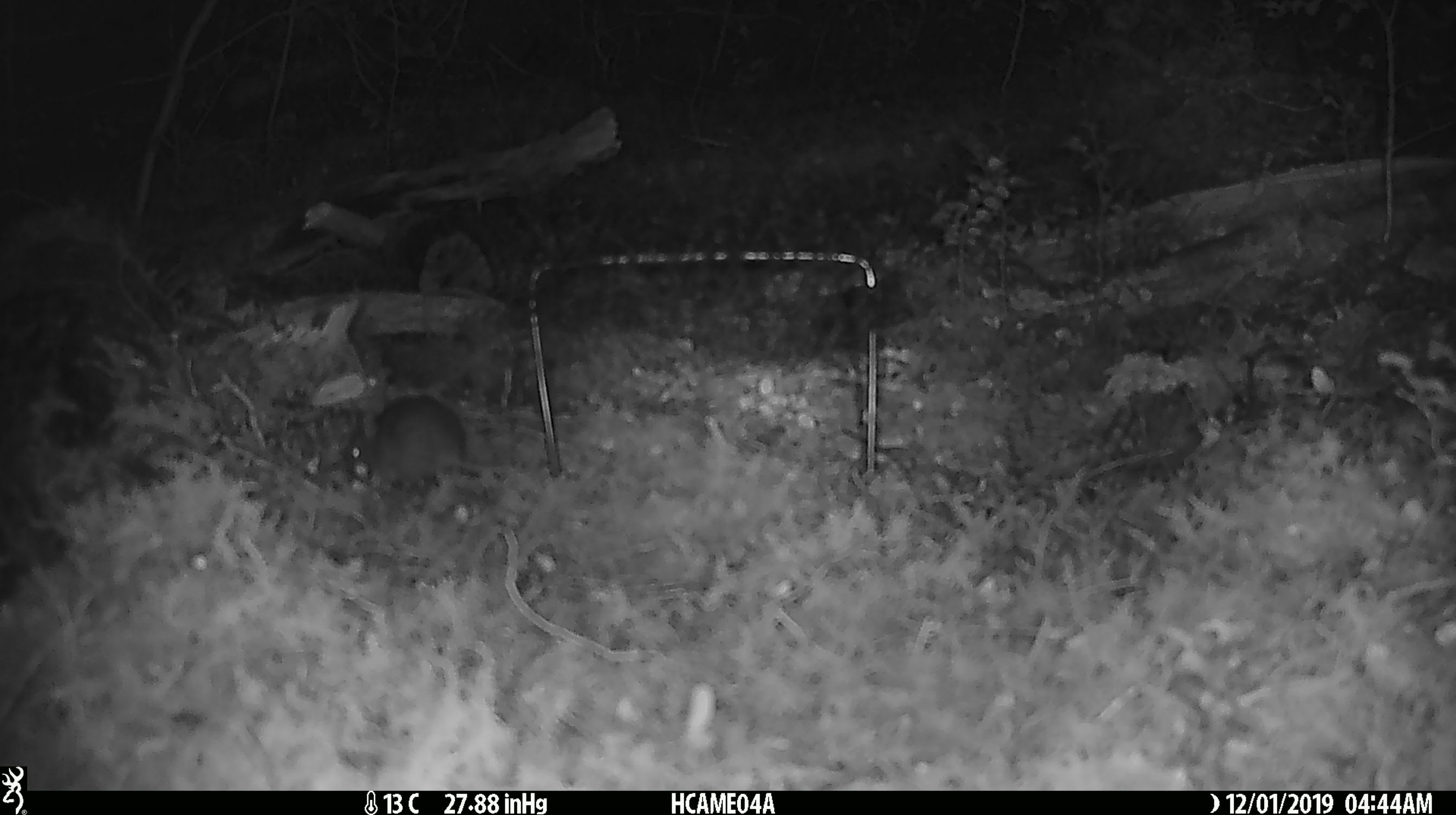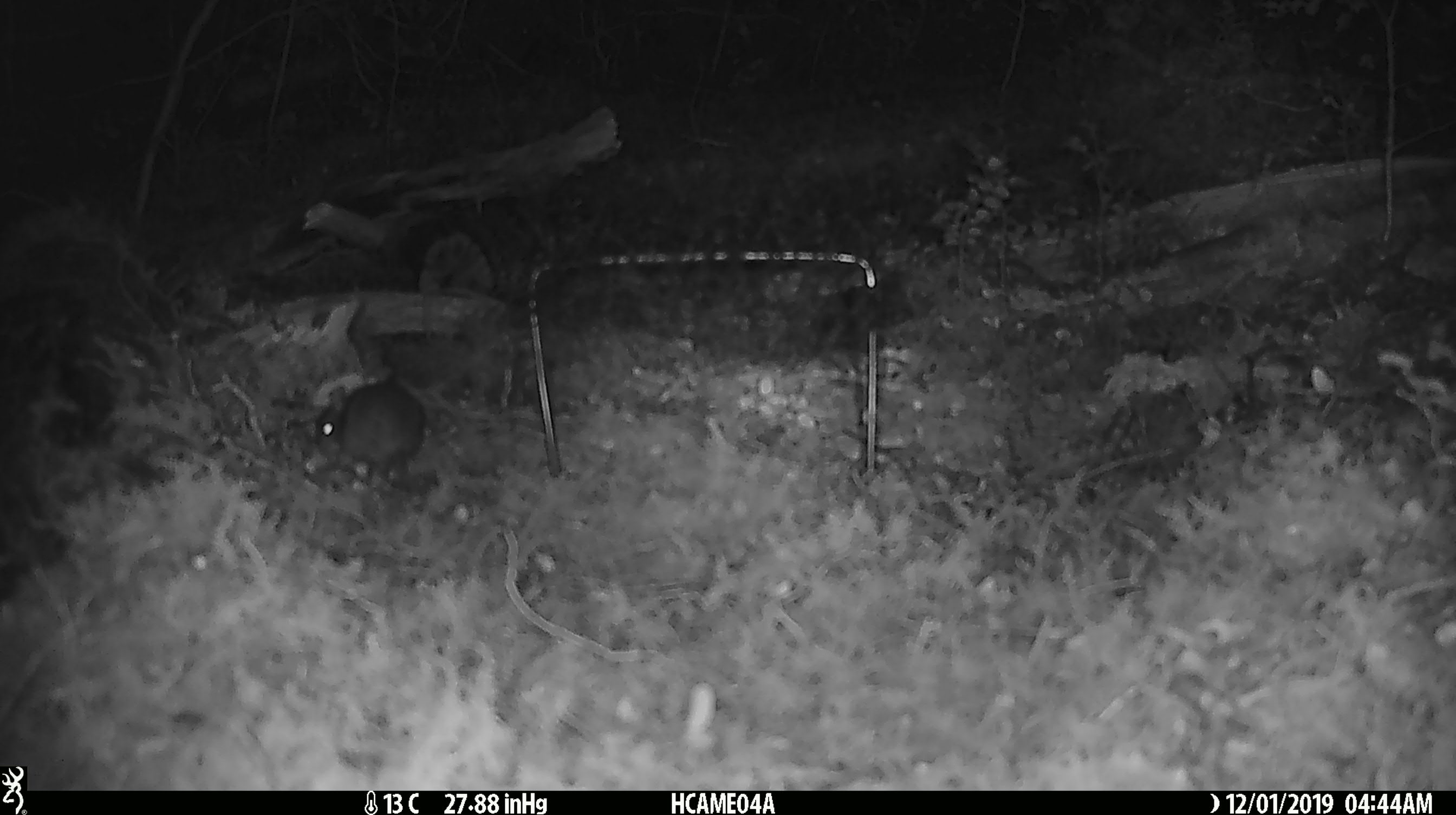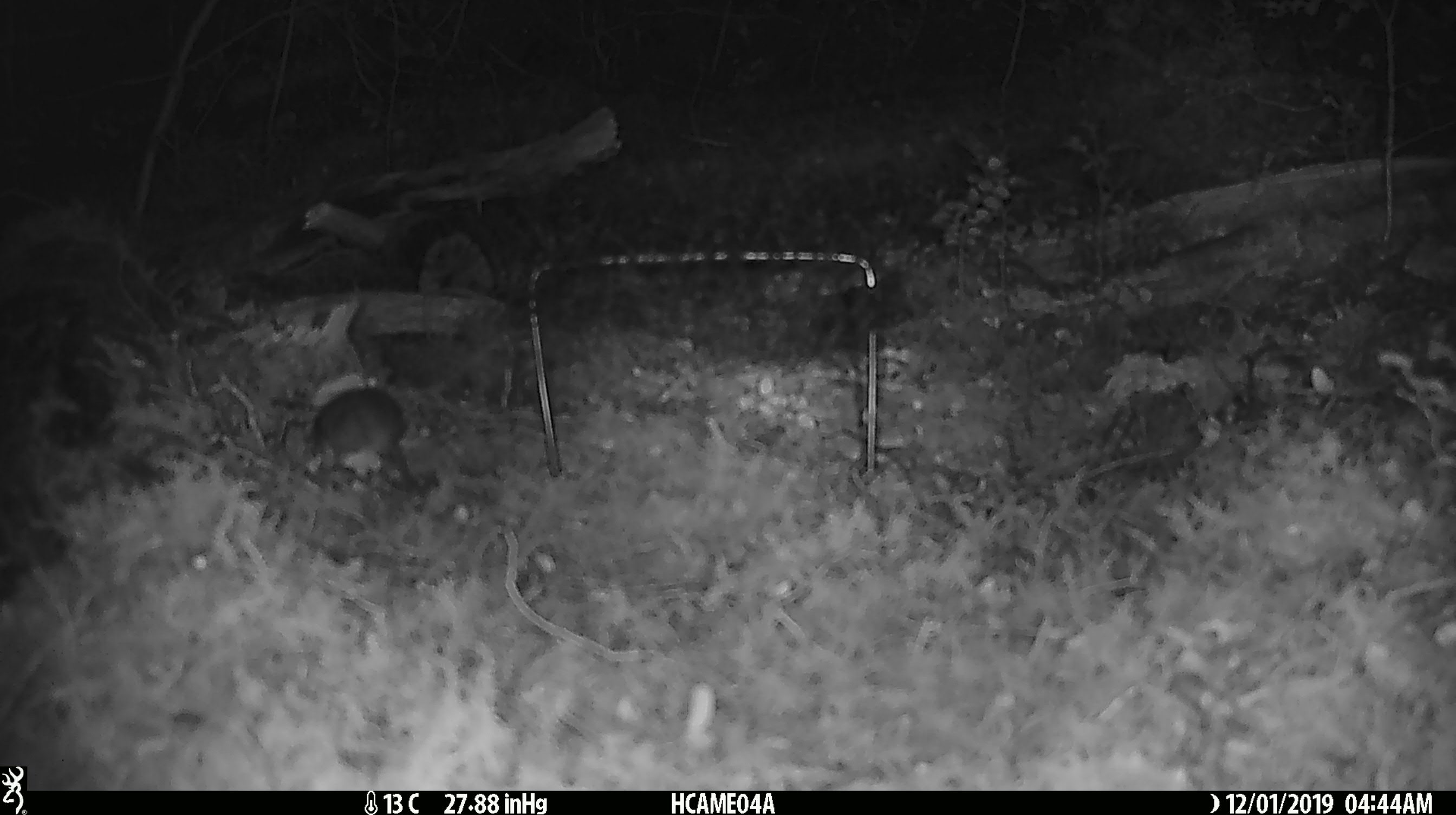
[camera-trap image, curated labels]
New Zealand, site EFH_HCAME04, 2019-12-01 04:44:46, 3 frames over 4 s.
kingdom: Animalia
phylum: Chordata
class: Mammalia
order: Rodentia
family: Muridae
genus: Mus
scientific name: Mus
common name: mouse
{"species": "mouse (Mus)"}